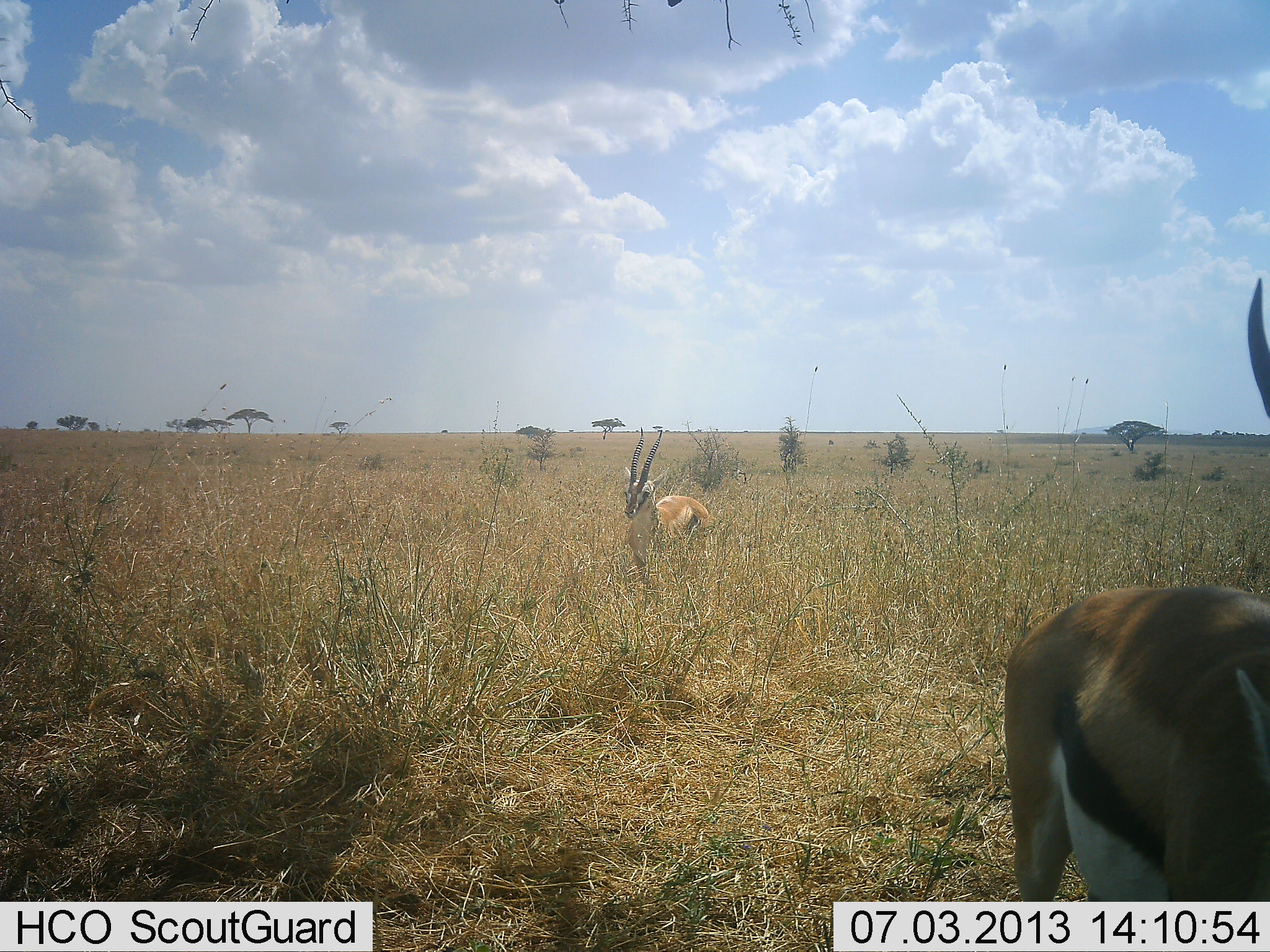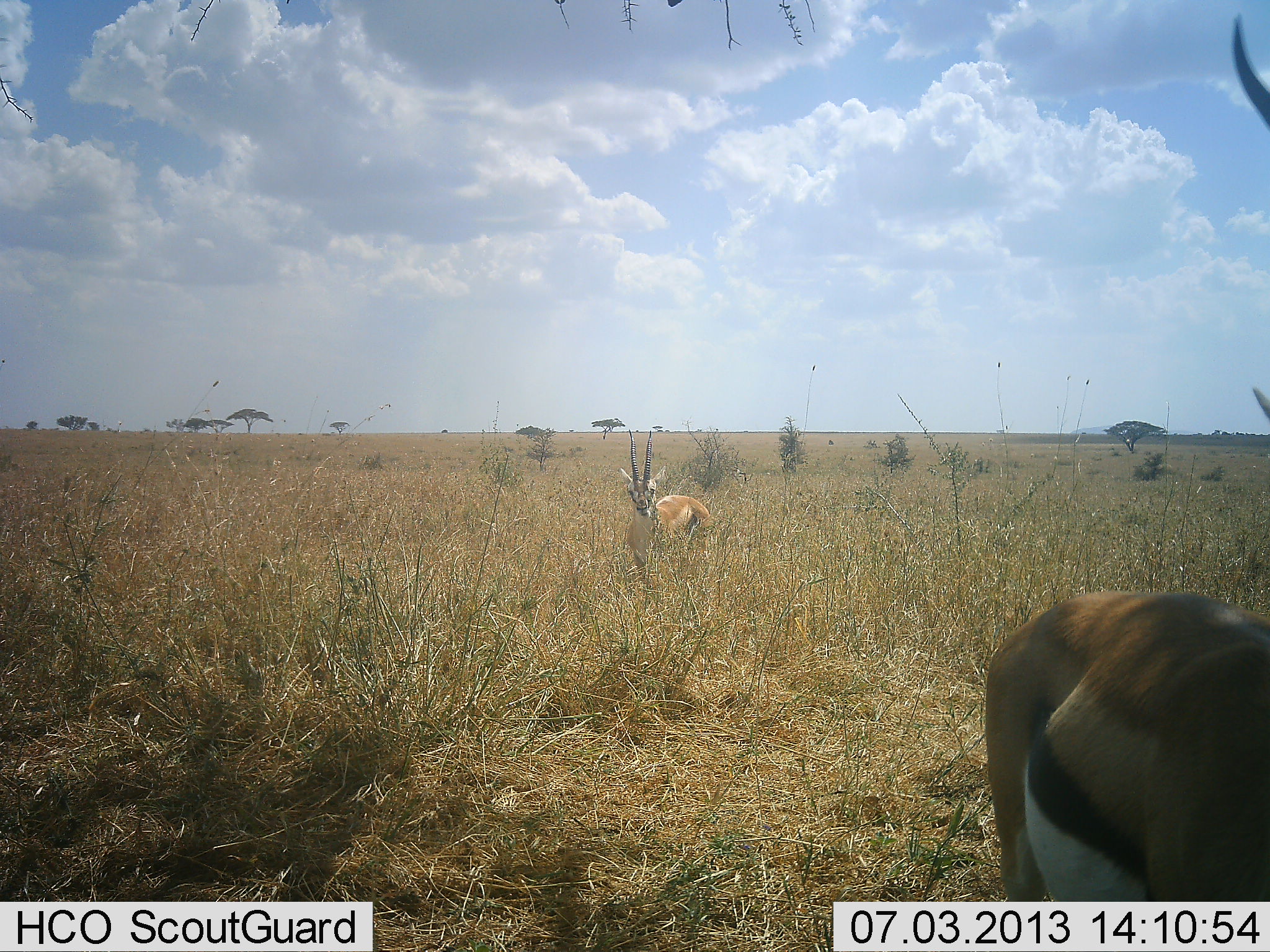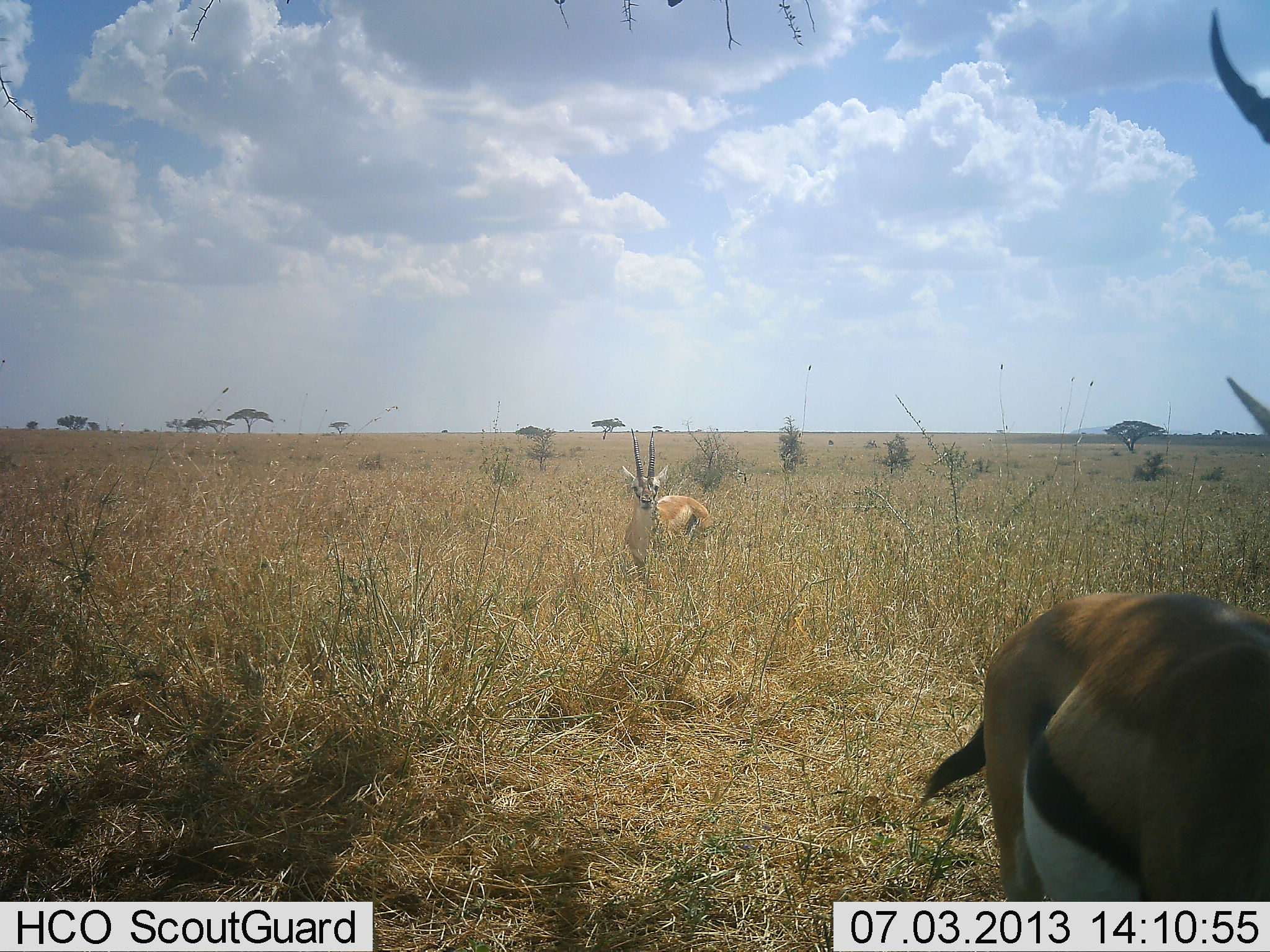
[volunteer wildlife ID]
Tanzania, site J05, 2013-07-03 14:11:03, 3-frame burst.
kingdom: Animalia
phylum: Chordata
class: Mammalia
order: Artiodactyla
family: Bovidae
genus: Eudorcas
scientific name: Eudorcas thomsonii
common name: thomson's gazelle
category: gazellethomsons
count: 2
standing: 100%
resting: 10%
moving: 0%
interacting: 0%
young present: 0%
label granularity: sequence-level